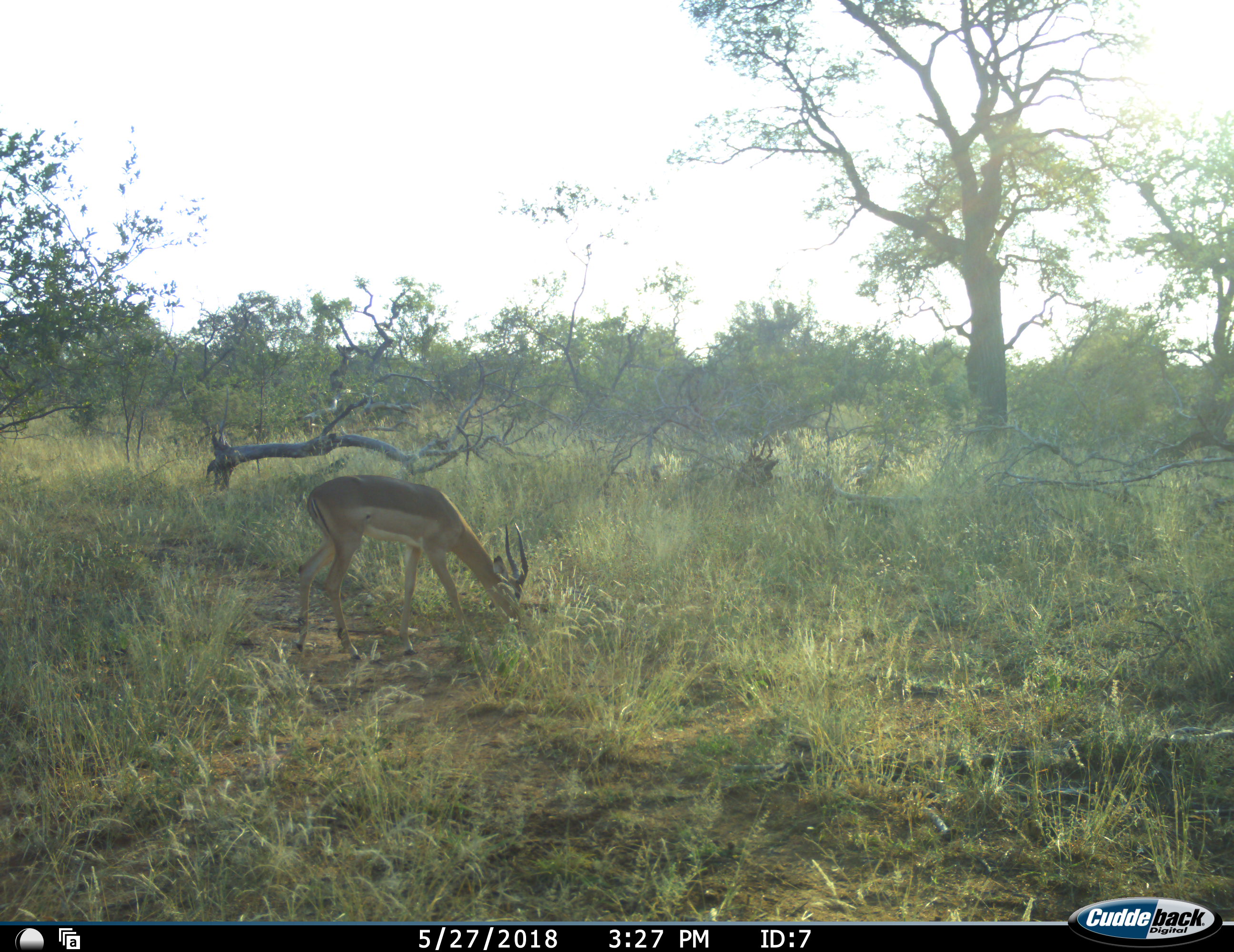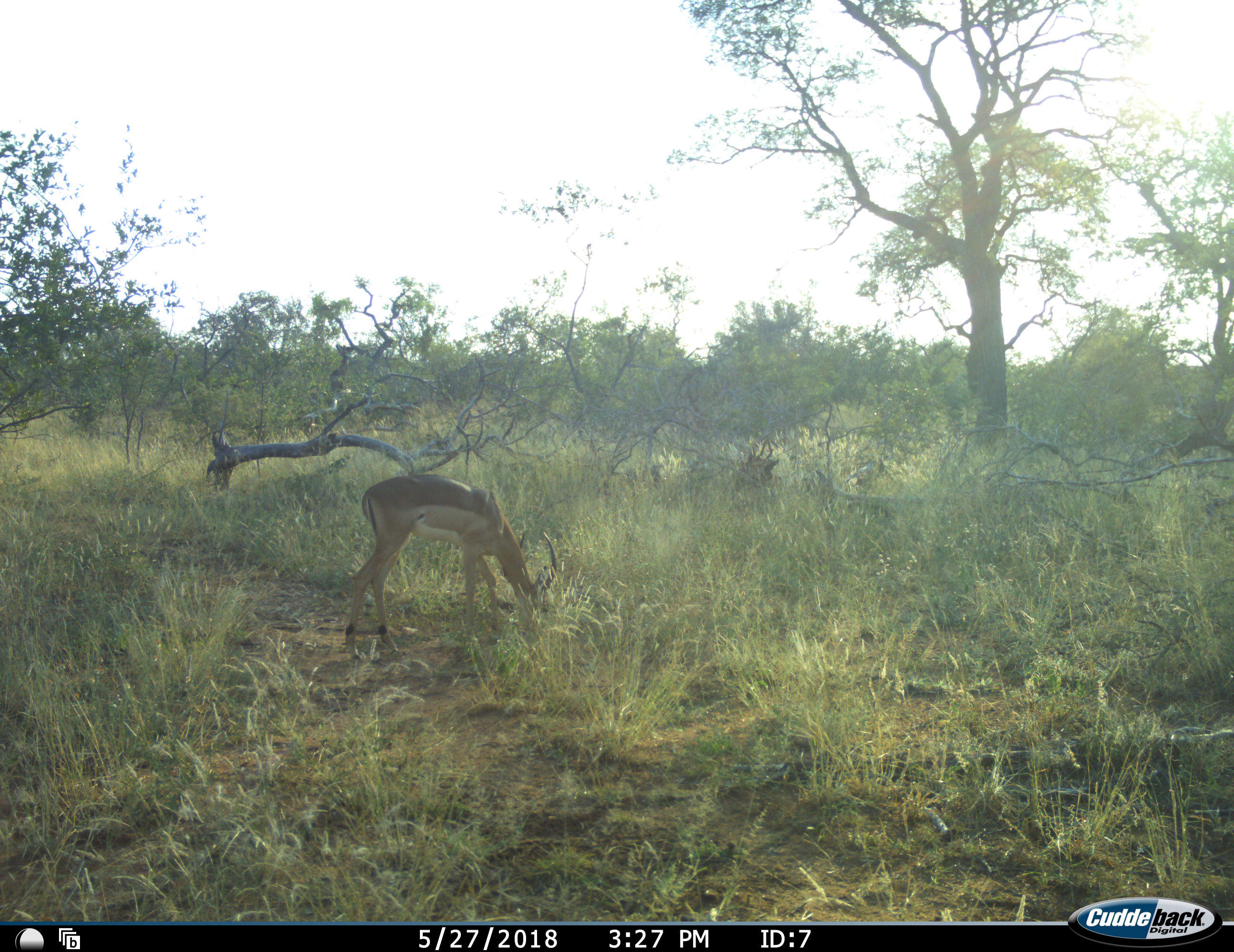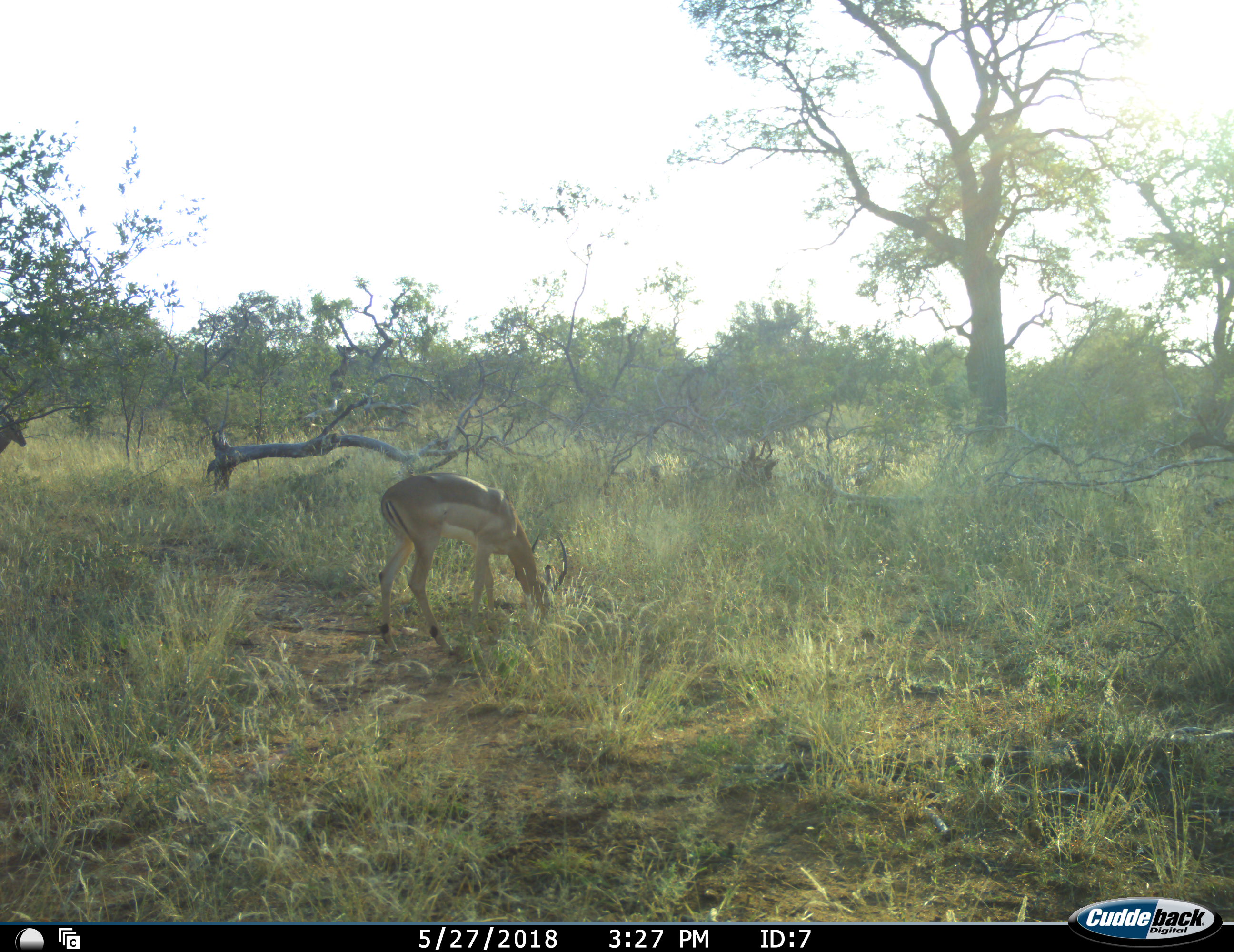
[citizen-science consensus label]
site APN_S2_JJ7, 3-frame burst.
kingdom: Animalia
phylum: Chordata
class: Mammalia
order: Artiodactyla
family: Bovidae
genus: Aepyceros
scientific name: Aepyceros melampus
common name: impala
Impala (Aepyceros melampus), count 2. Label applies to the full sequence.